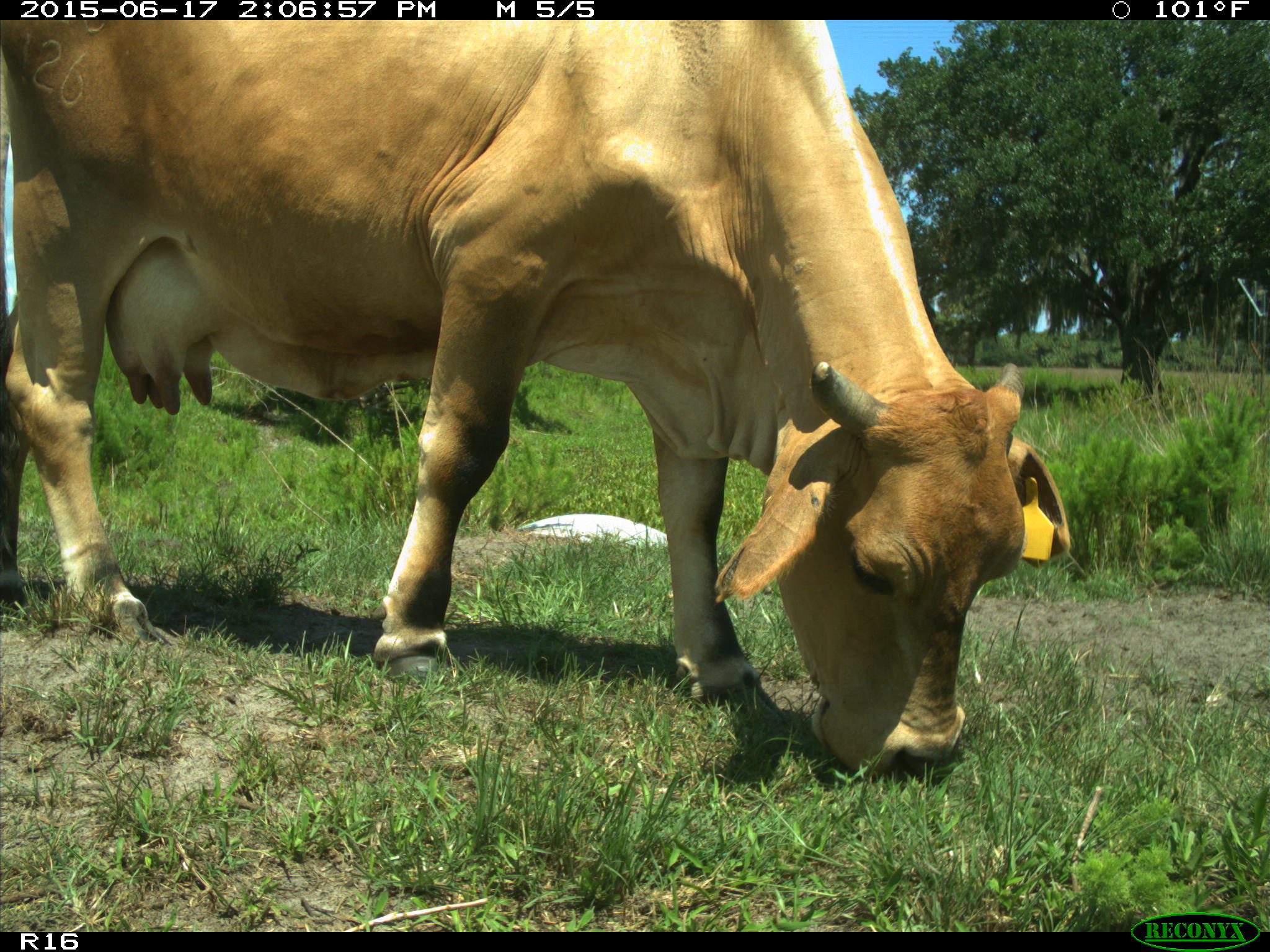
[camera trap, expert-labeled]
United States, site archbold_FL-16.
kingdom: Animalia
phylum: Chordata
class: Mammalia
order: Artiodactyla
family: Bovidae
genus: Bos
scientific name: Bos taurus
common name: domestic cow